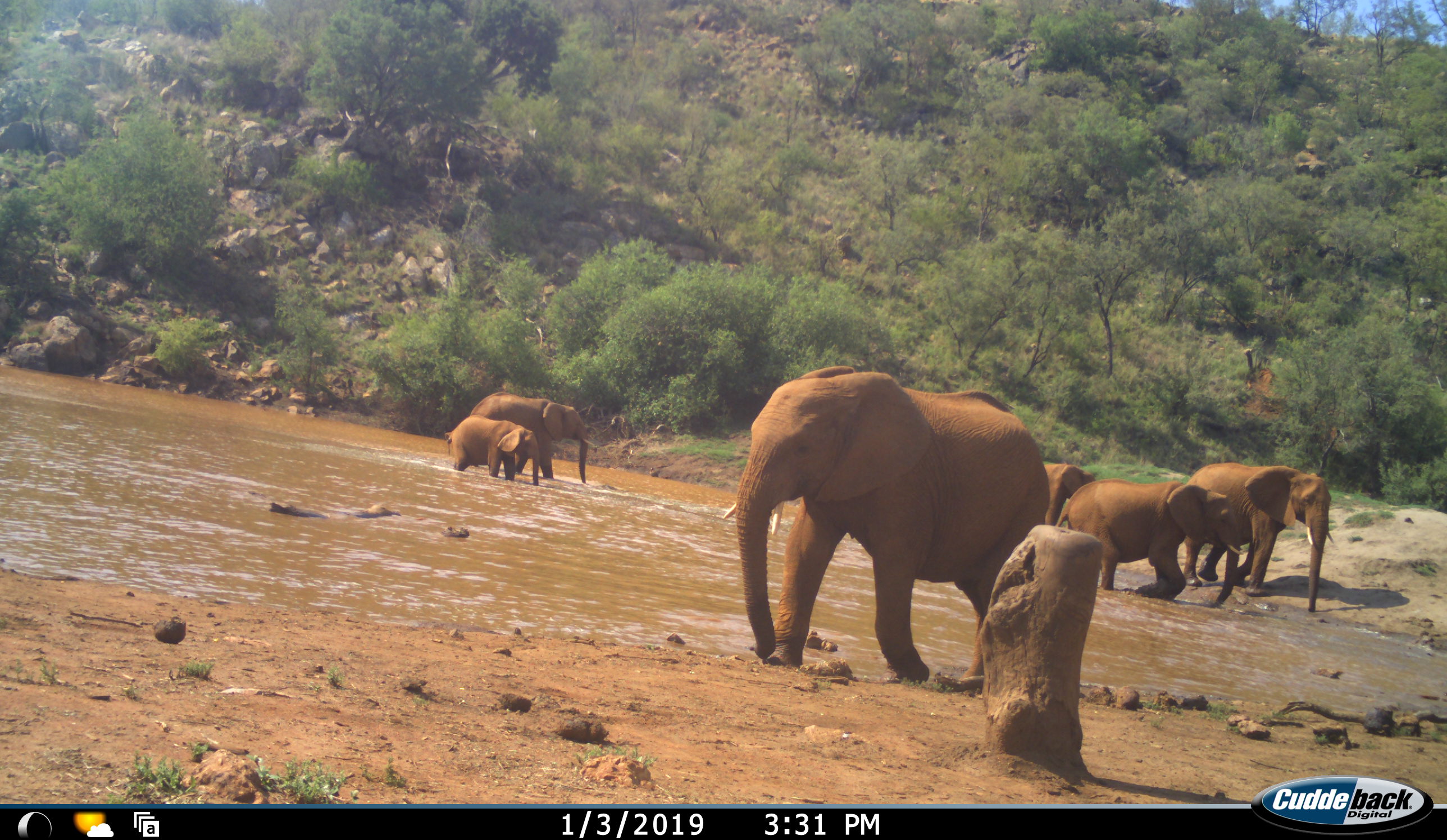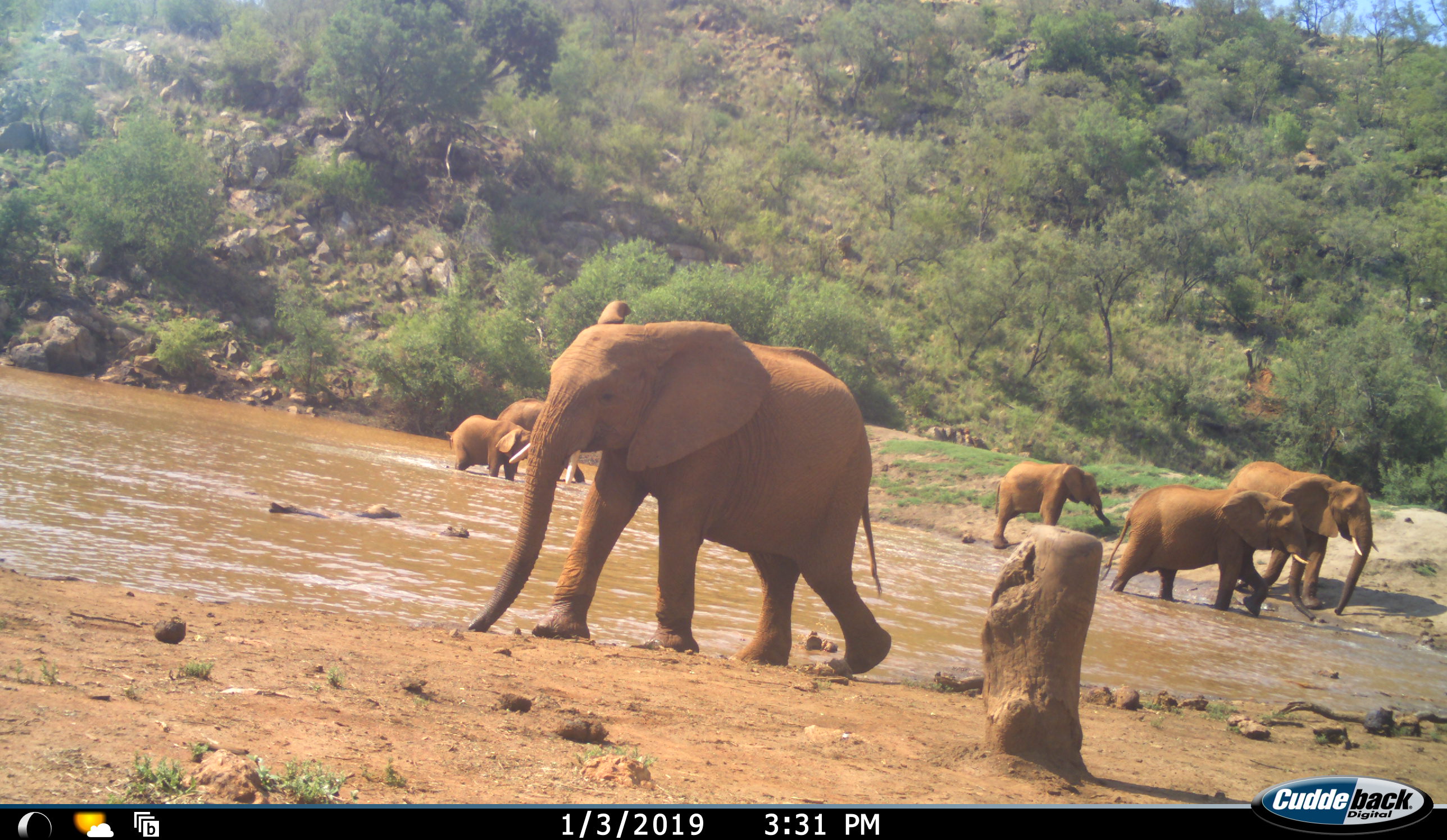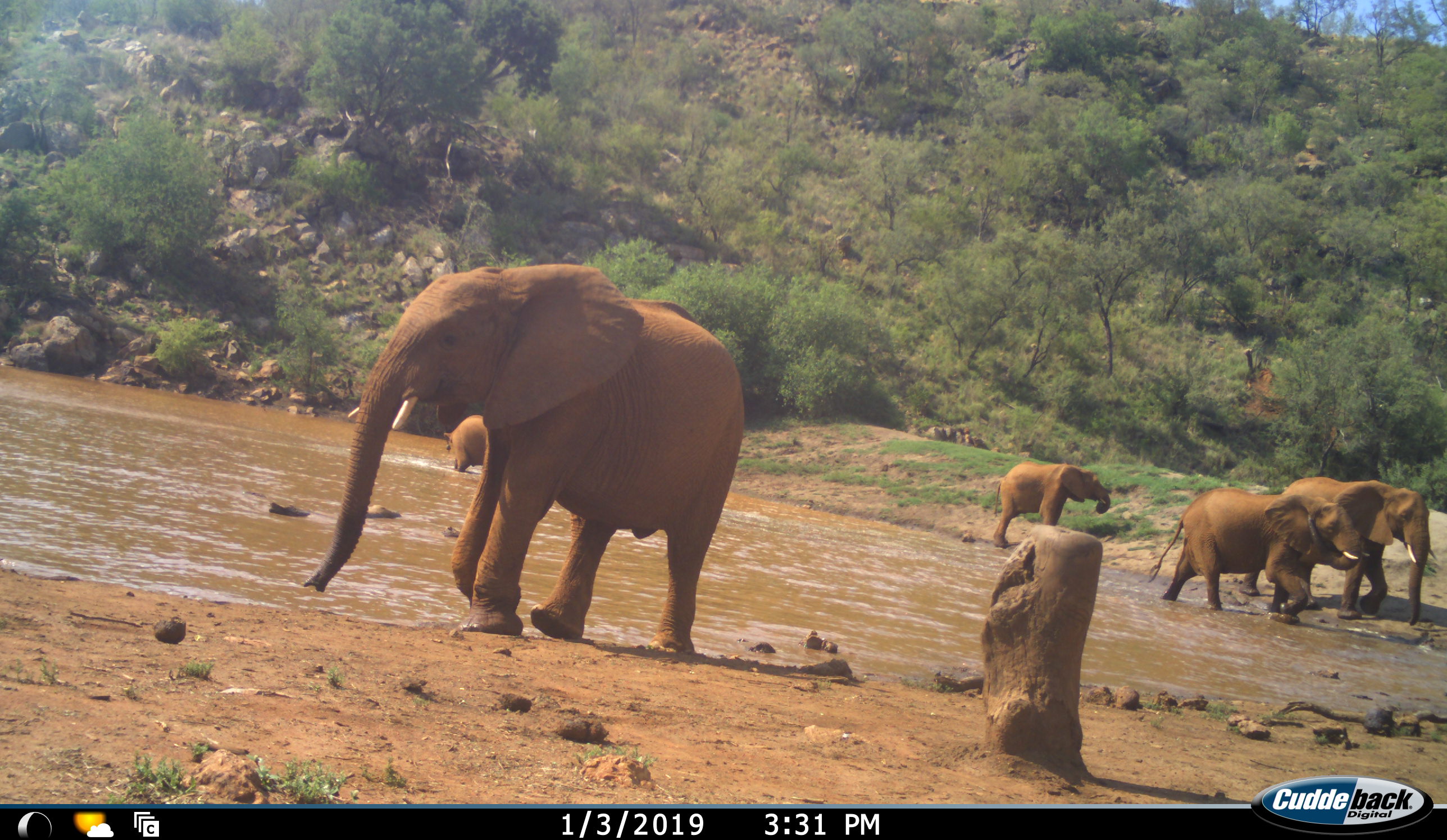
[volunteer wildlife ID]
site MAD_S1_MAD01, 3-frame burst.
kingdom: Animalia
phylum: Chordata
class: Mammalia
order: Proboscidea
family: Elephantidae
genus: Loxodonta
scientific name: Loxodonta africana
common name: african bush elephant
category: elephant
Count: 6.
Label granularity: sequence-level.